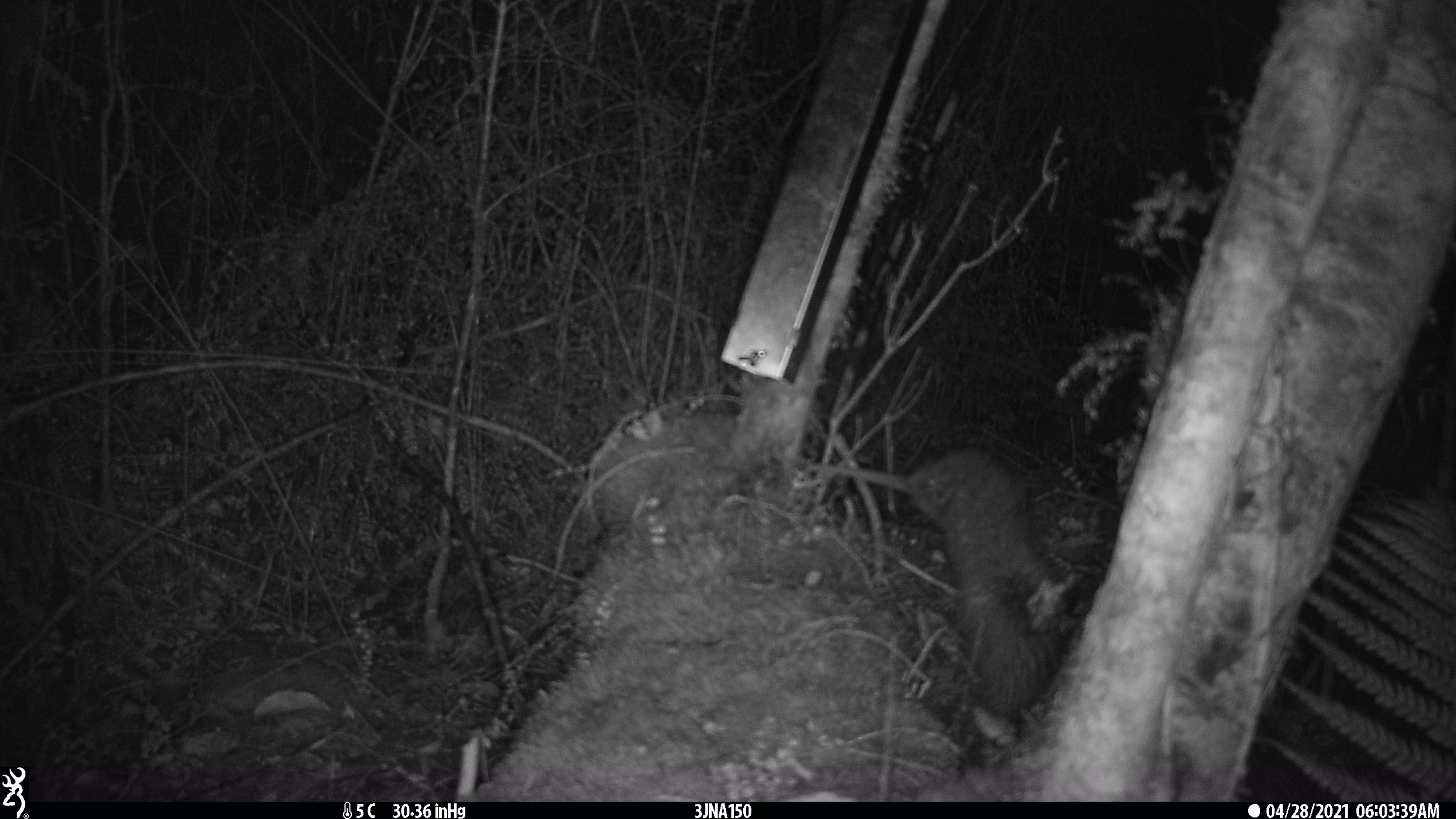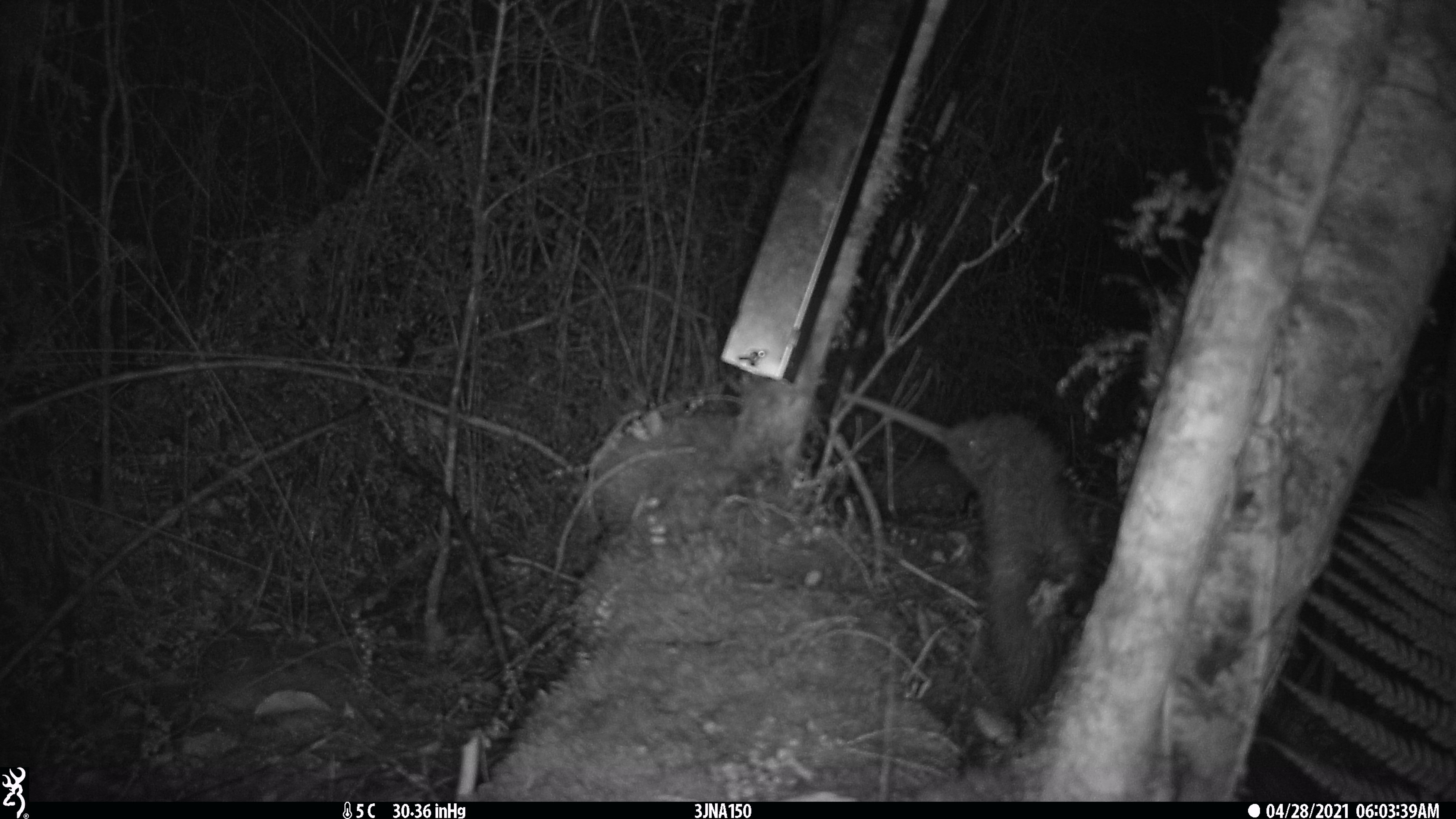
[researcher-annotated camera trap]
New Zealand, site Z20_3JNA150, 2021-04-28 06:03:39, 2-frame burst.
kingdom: Animalia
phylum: Chordata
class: Aves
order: Apterygiformes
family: Apterygidae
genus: Apteryx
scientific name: Apteryx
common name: kiwi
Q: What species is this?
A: Kiwi (Apteryx).